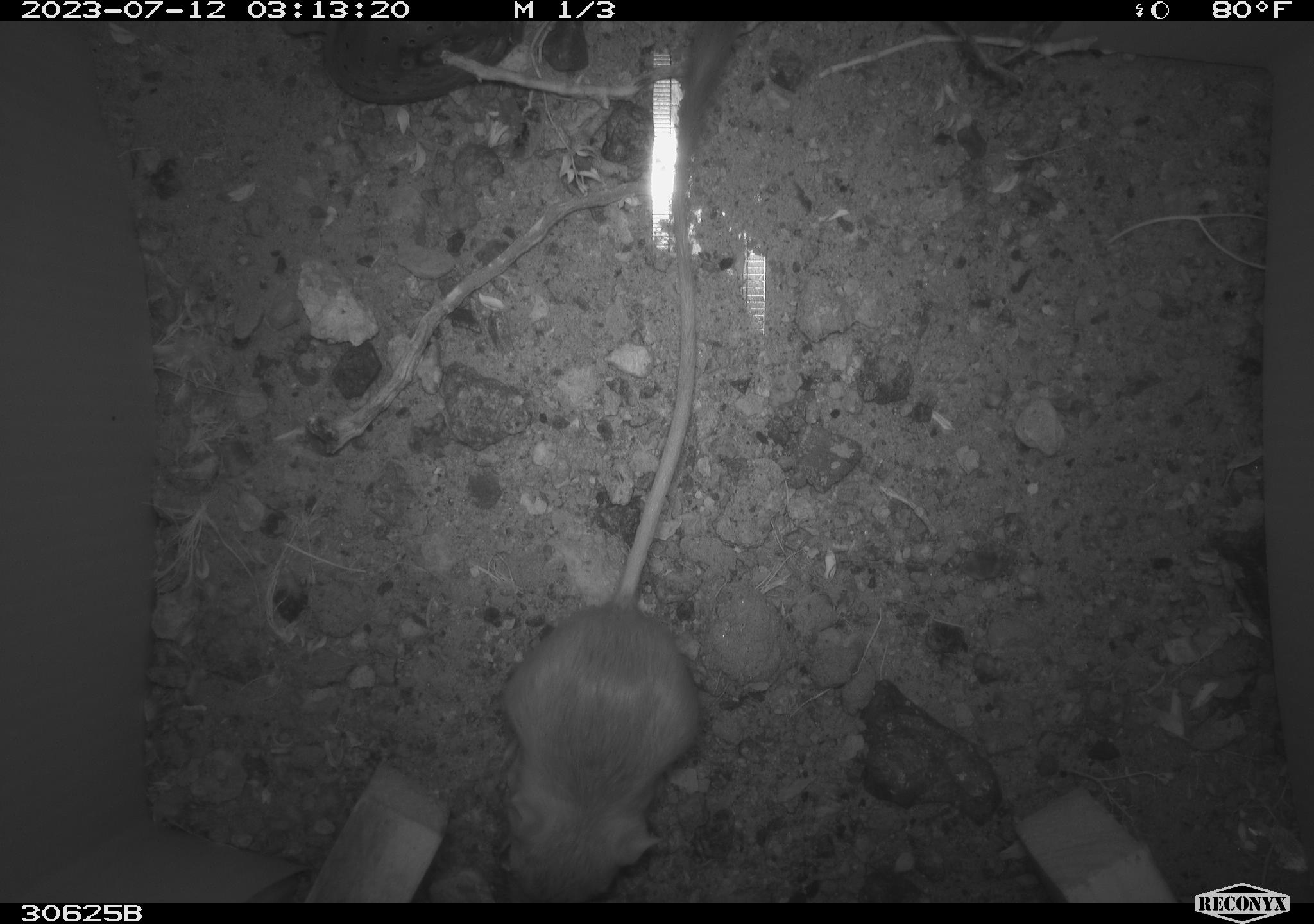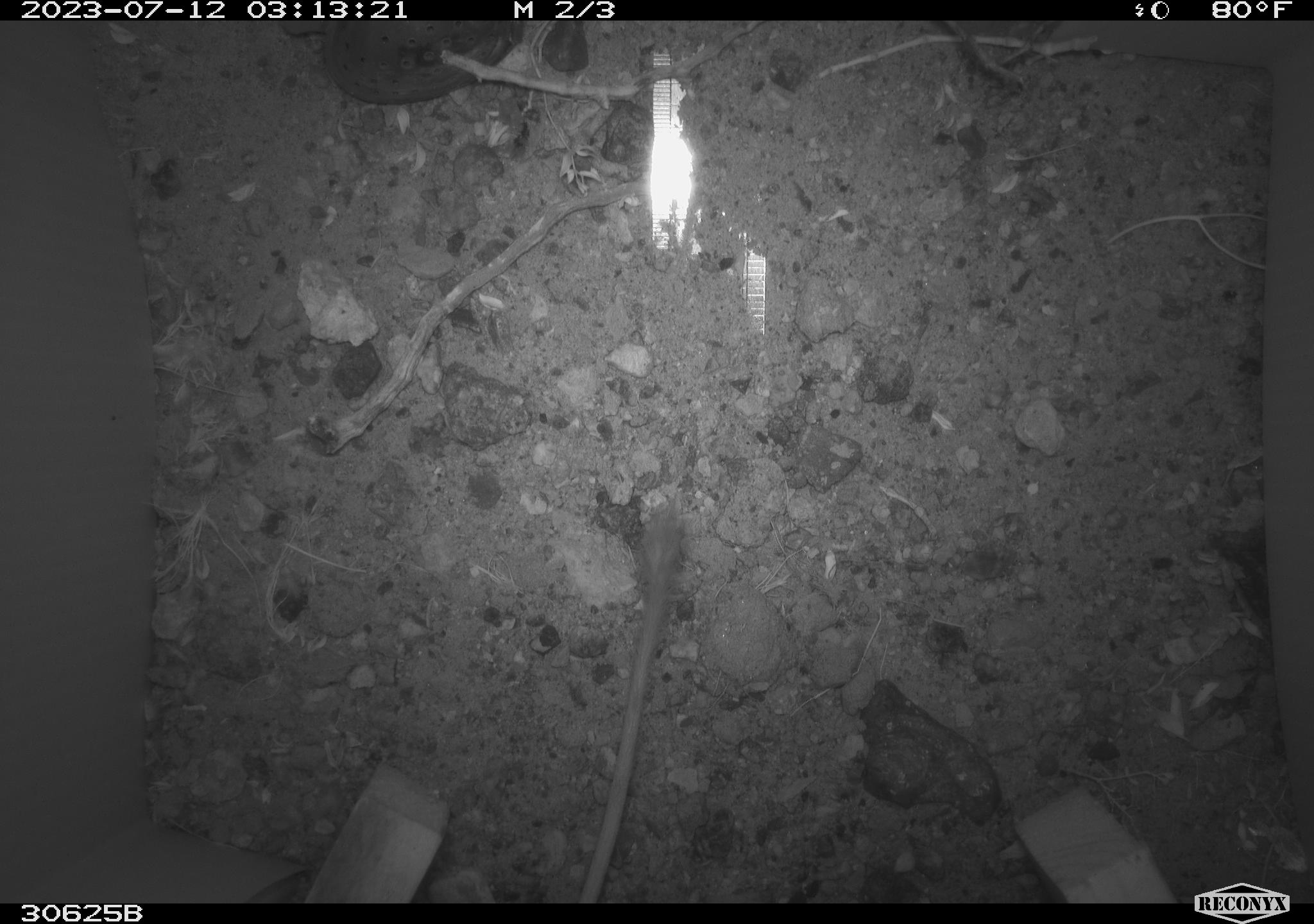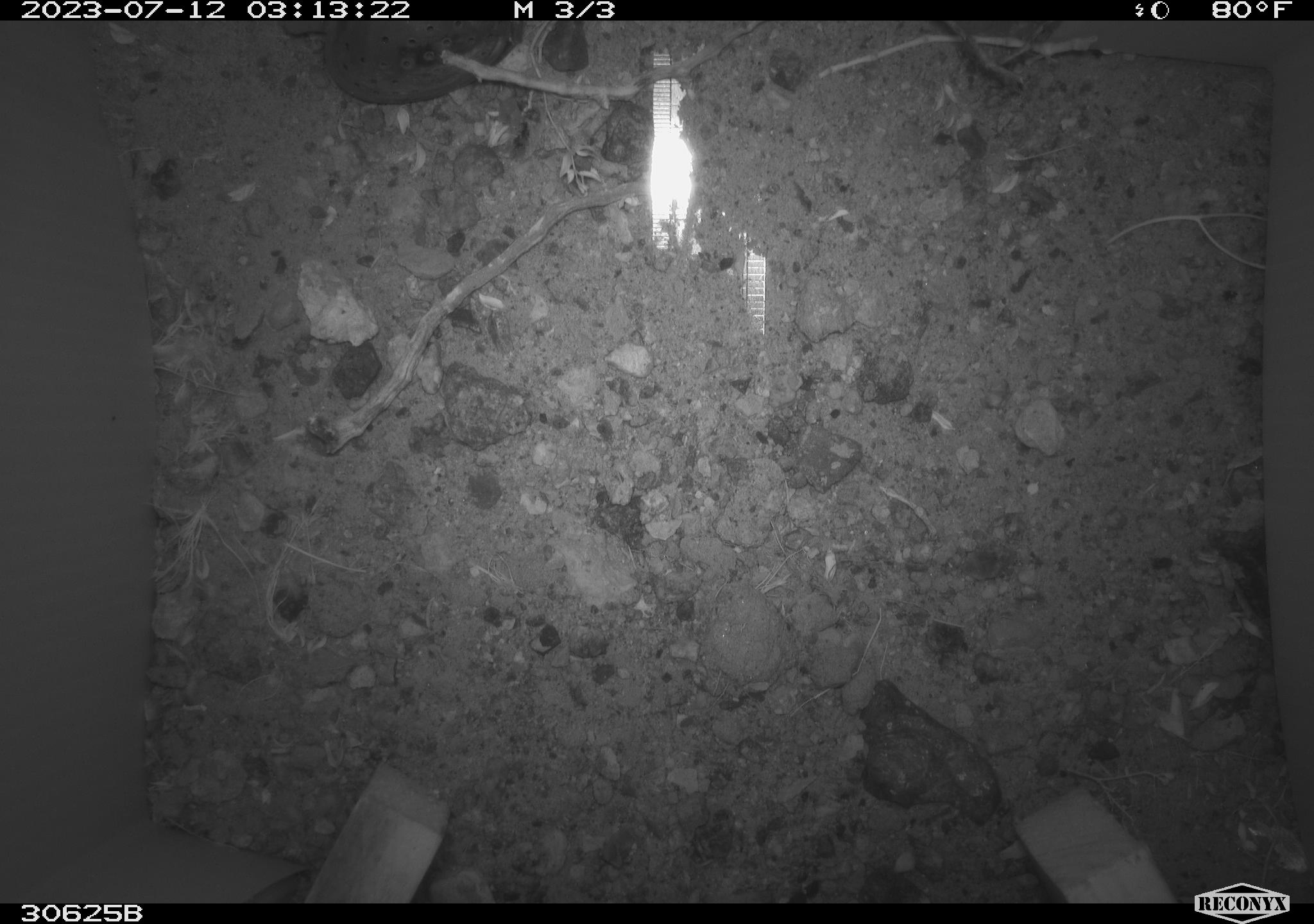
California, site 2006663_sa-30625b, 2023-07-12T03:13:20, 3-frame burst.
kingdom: Animalia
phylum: Chordata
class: Mammalia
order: Rodentia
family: Heteromyidae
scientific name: Heteromyidae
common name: kangaroo rats and pocket mice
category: heteromyidae family